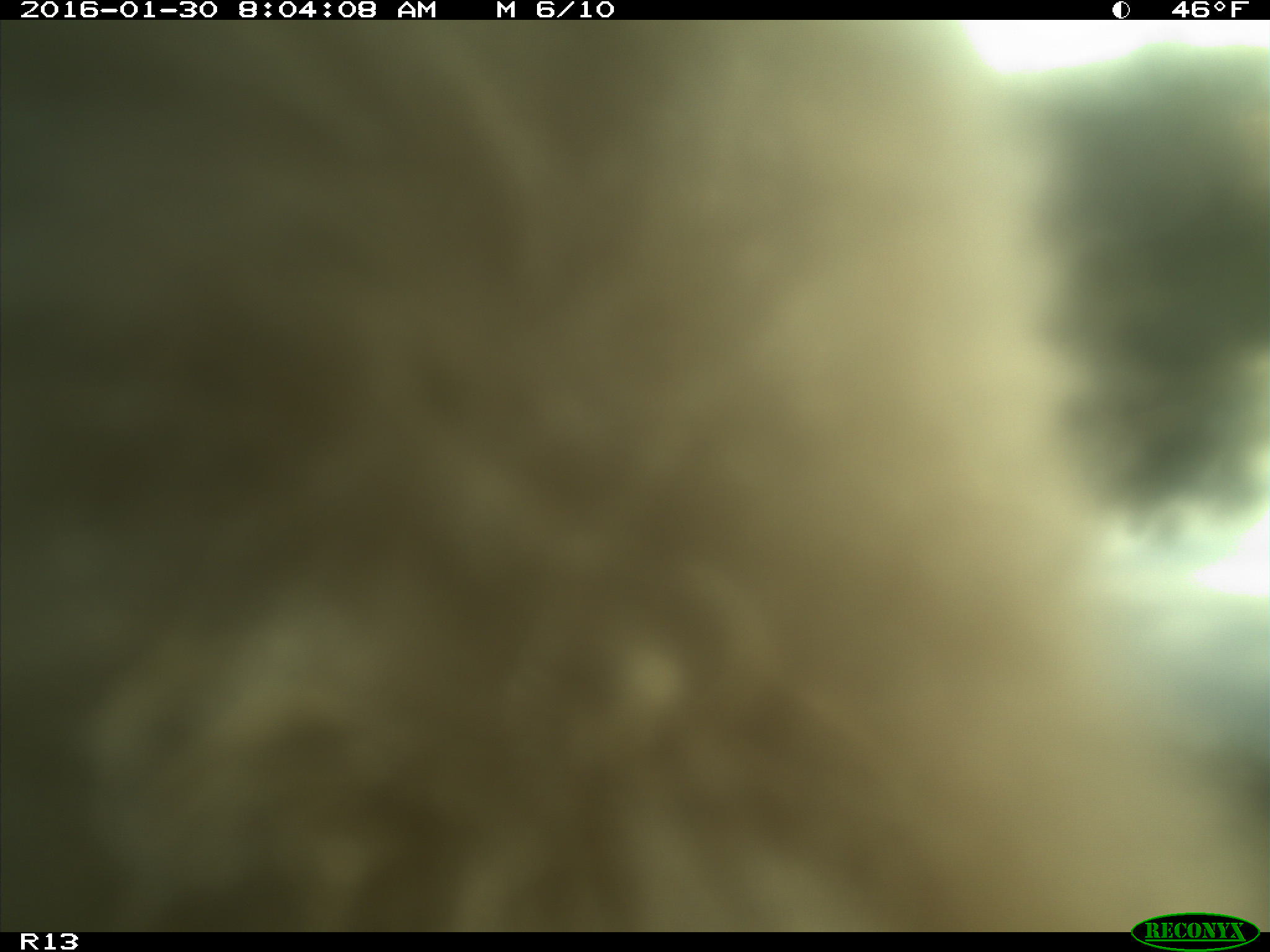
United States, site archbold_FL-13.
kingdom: Animalia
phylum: Chordata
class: Mammalia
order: Artiodactyla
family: Bovidae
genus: Bos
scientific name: Bos taurus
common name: domestic cow